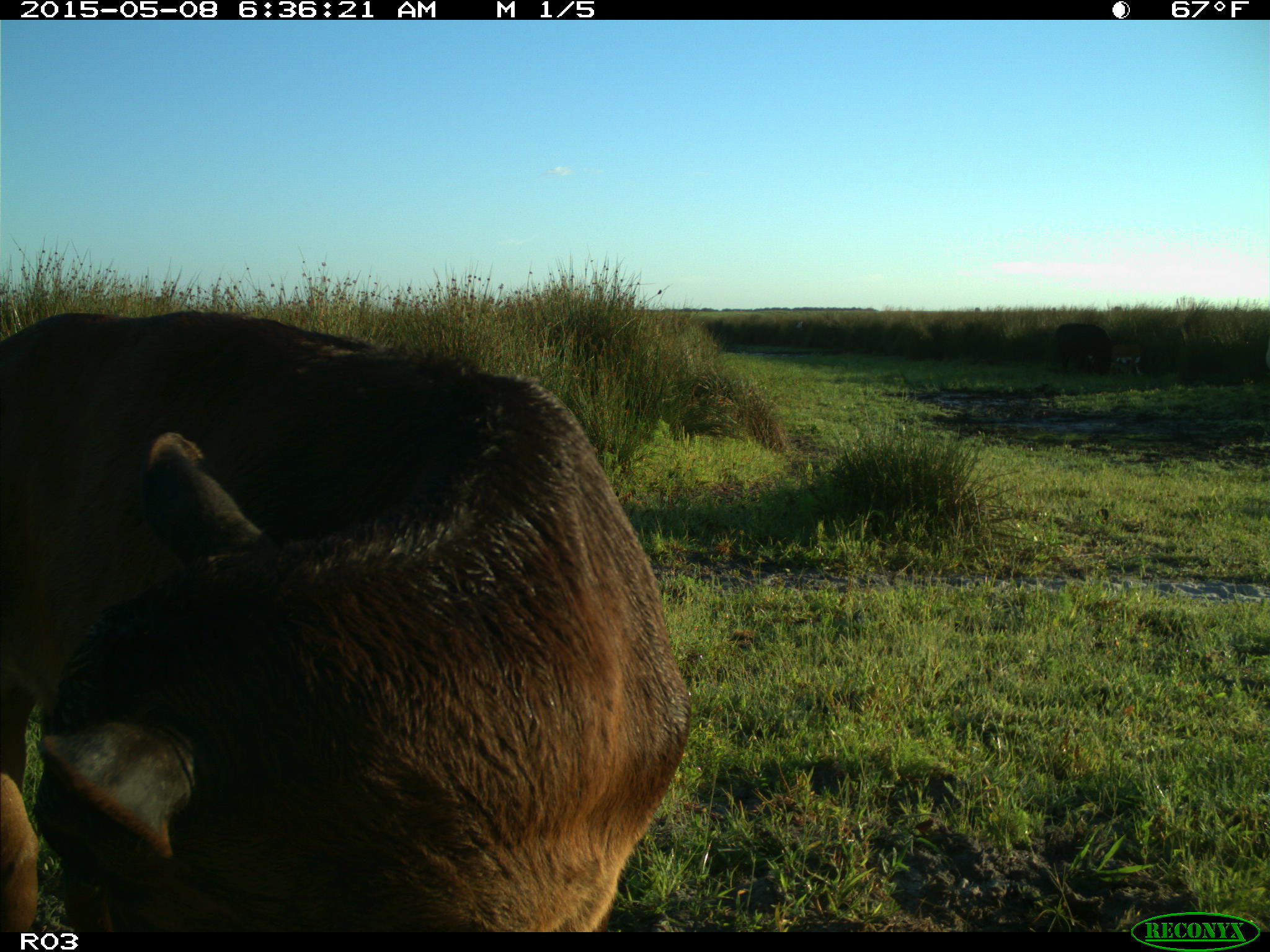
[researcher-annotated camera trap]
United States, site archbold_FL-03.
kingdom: Animalia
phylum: Chordata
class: Mammalia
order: Artiodactyla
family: Bovidae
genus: Bos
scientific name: Bos taurus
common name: domestic cow